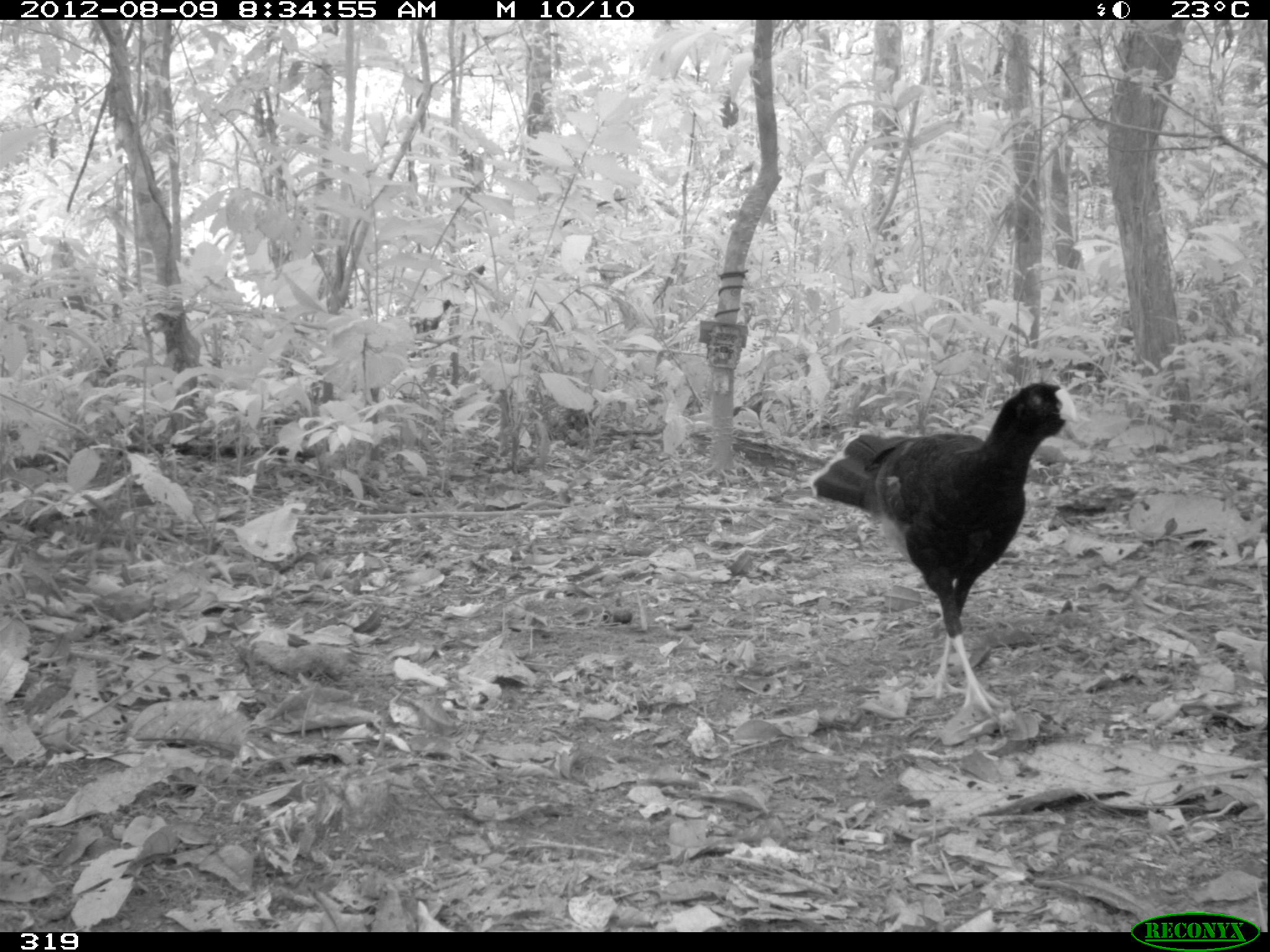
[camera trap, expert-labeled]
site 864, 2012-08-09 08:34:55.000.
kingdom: Animalia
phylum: Chordata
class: Aves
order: Galliformes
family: Cracidae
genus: Mitu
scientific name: Mitu tuberosum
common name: razor-billed curassow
Mitu tuberosum (razor-billed curassow).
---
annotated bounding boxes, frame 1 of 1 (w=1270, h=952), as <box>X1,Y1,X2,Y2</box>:
mitu tuberosum: <box>811,377,1077,716</box>